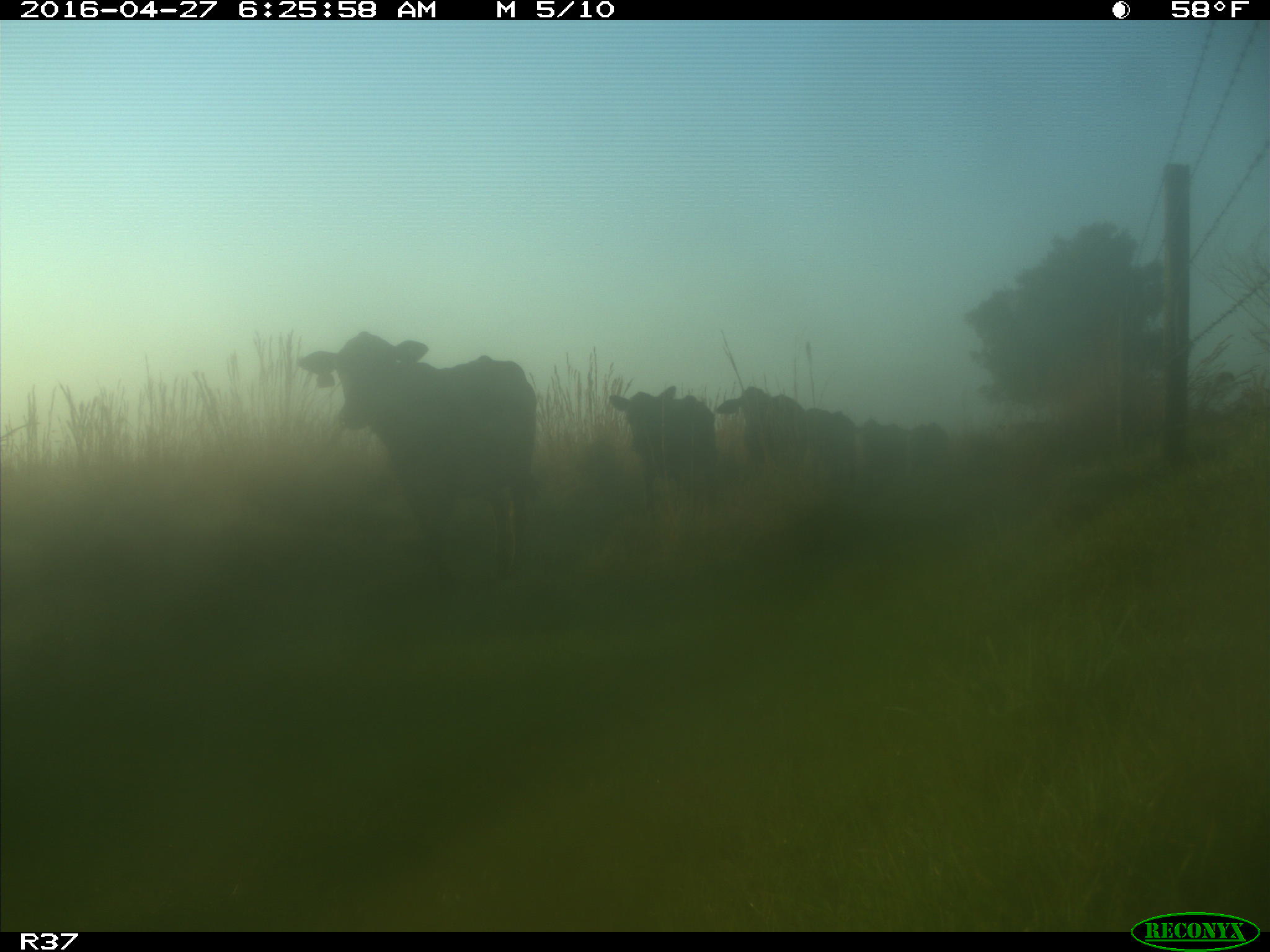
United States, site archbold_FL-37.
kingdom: Animalia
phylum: Chordata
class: Mammalia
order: Artiodactyla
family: Bovidae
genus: Bos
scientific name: Bos taurus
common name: domestic cow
Bos taurus (domestic cow).